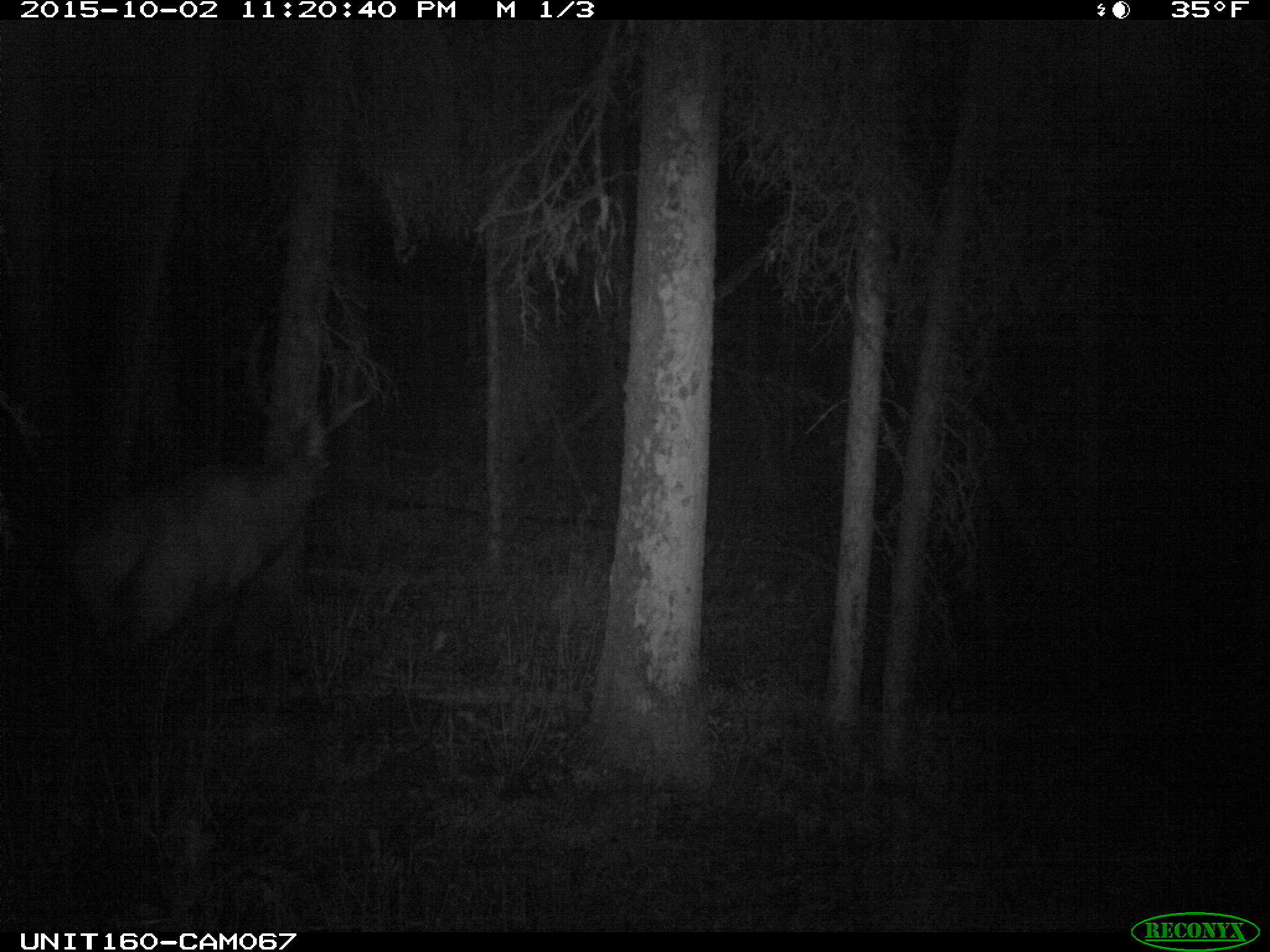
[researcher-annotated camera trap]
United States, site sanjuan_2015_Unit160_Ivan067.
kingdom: Animalia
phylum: Chordata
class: Mammalia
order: Artiodactyla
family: Cervidae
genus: Cervus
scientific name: Cervus elaphus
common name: red deer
Cervus elaphus (red deer).